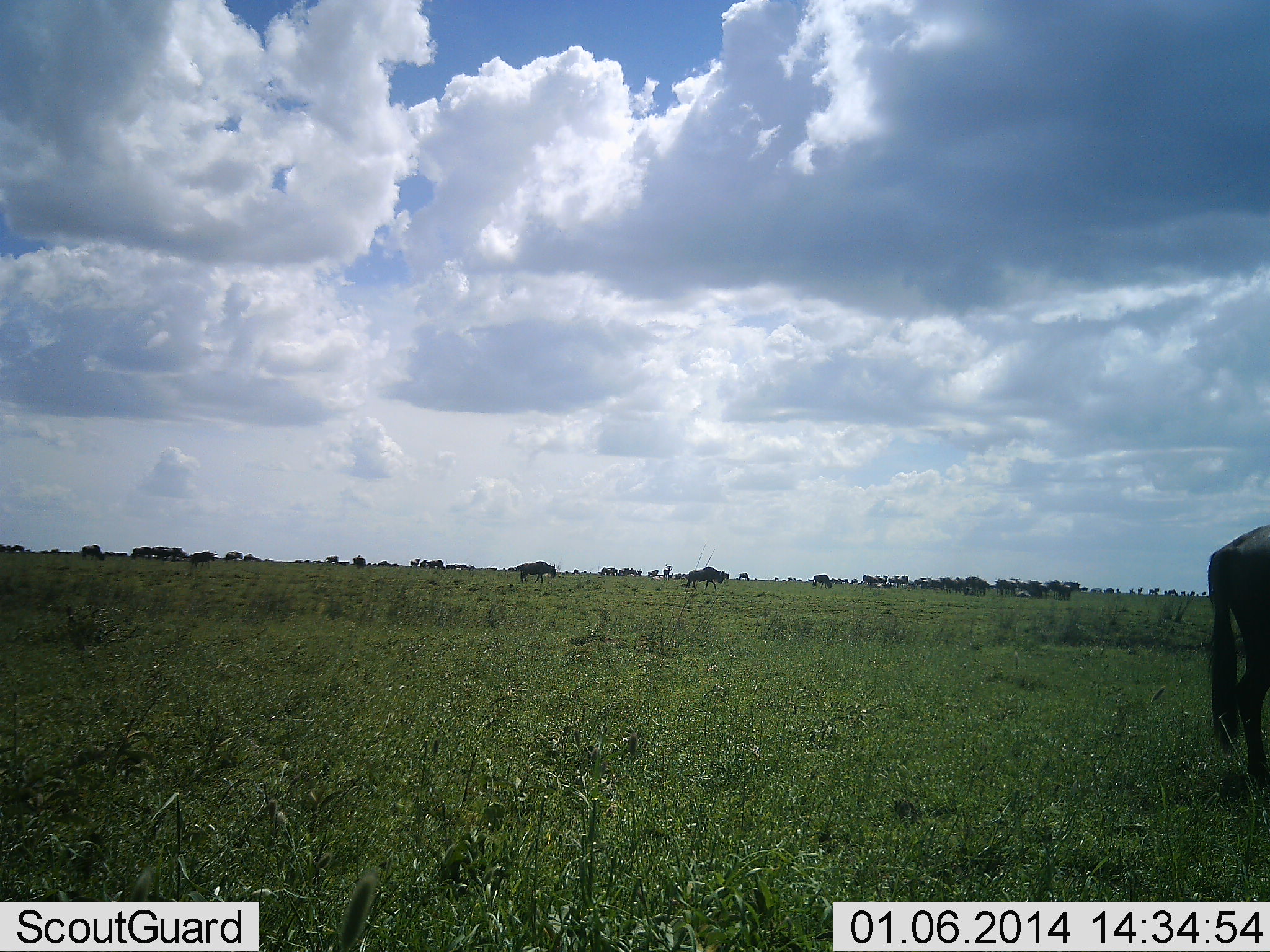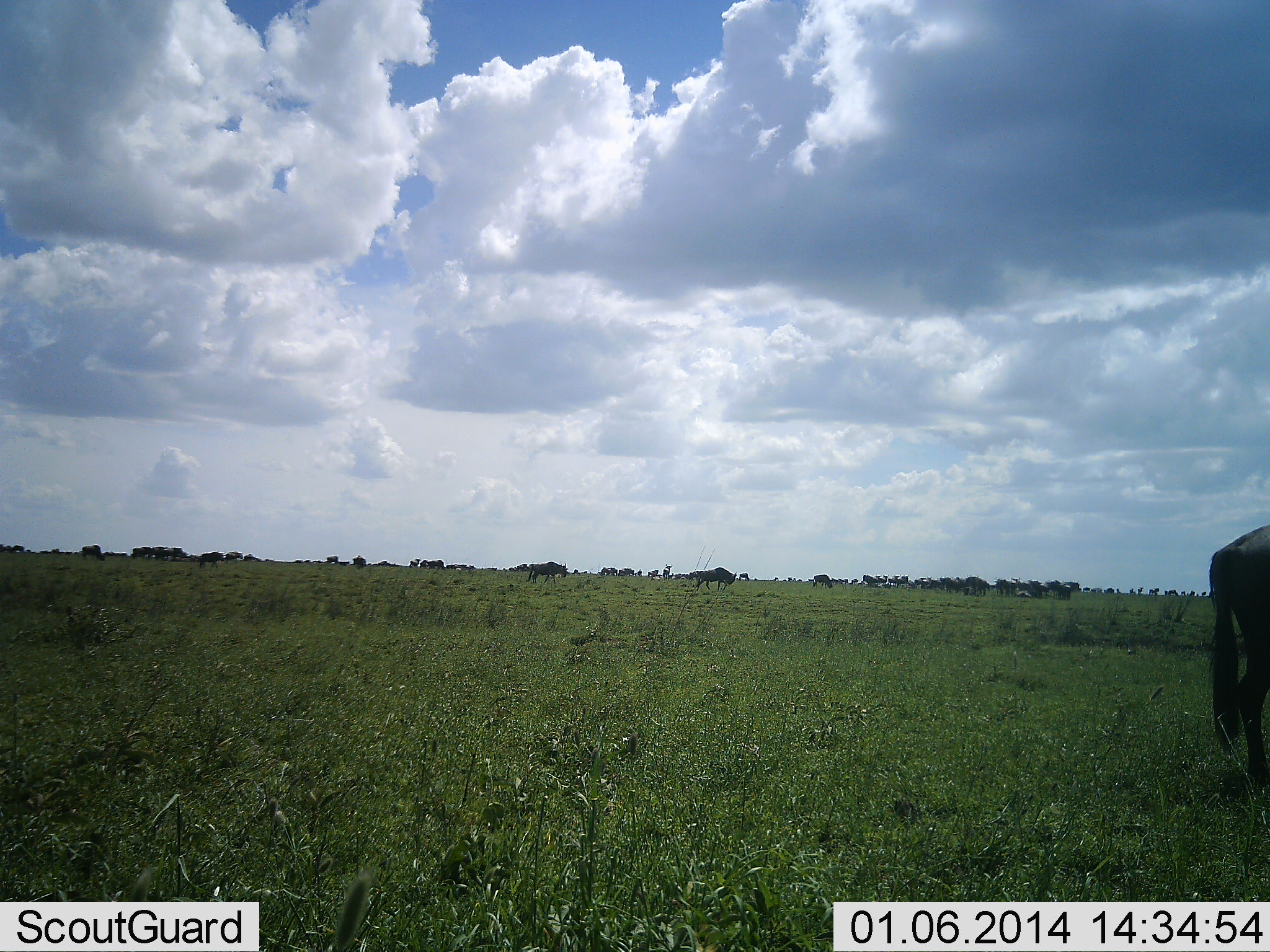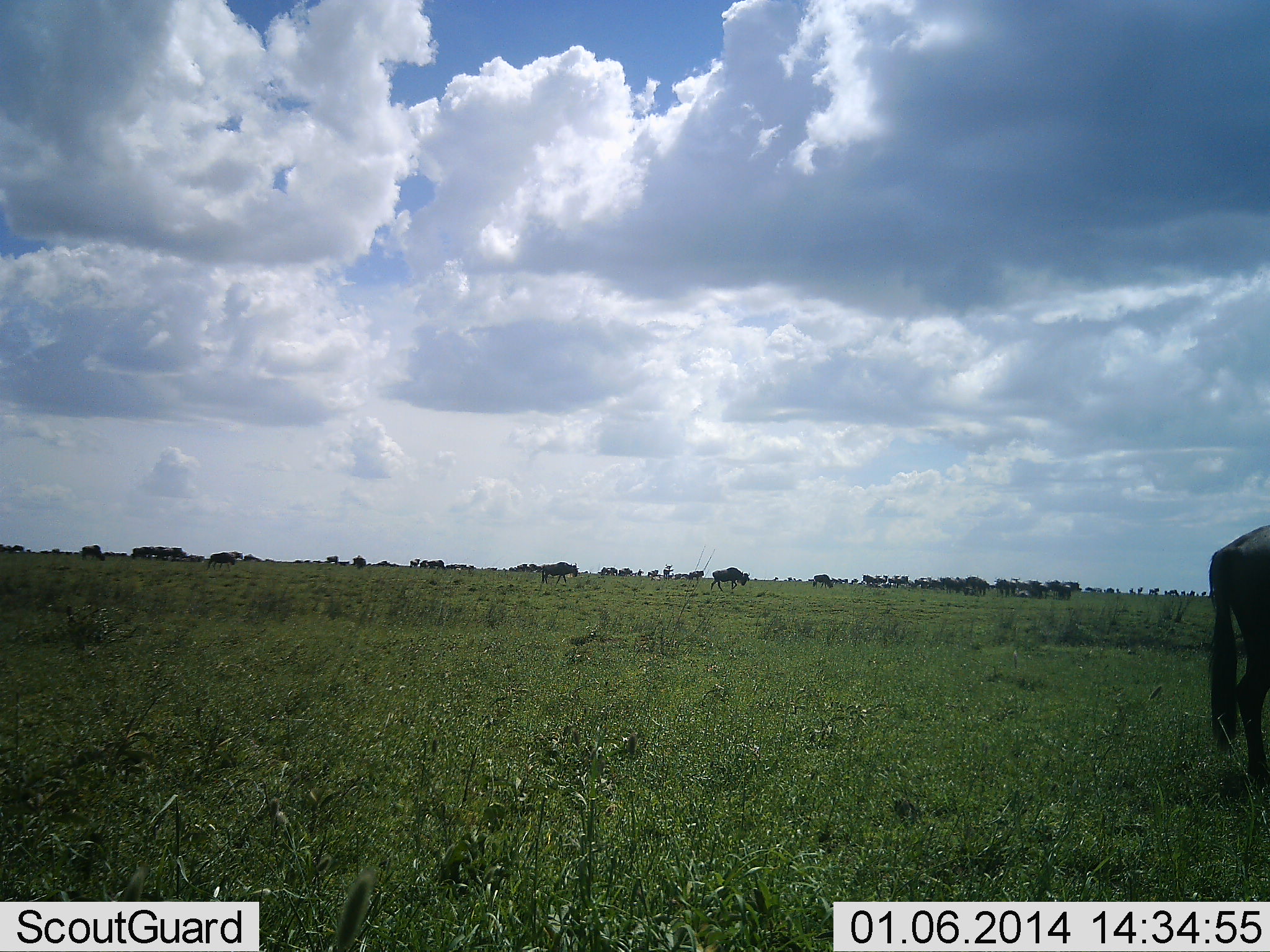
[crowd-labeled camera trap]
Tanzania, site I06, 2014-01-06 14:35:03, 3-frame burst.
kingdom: Animalia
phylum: Chordata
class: Mammalia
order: Artiodactyla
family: Bovidae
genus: Connochaetes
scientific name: Connochaetes taurinus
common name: blue wildebeest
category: wildebeest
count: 11-50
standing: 50%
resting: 0%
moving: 70%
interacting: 0%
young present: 0%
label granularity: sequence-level